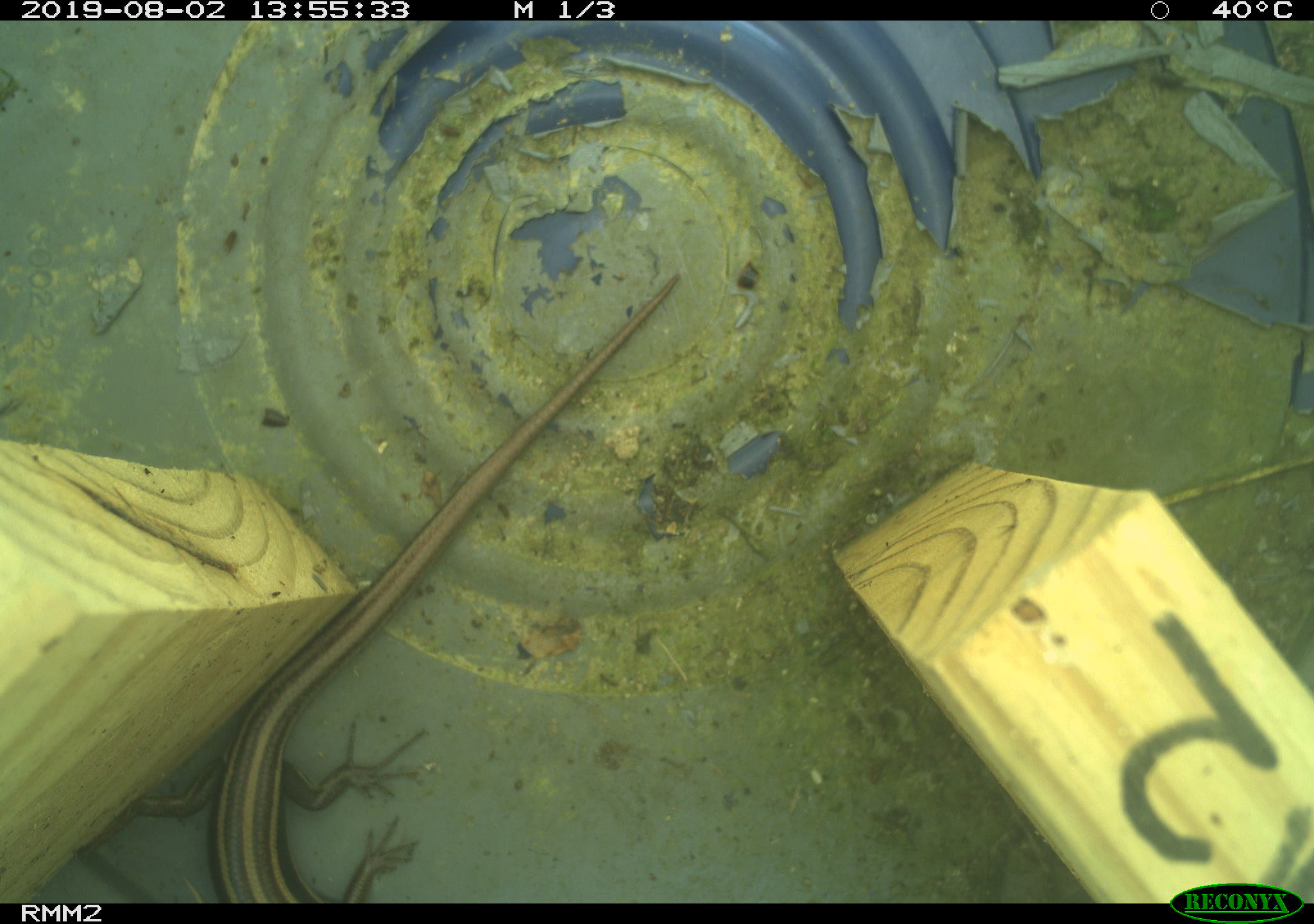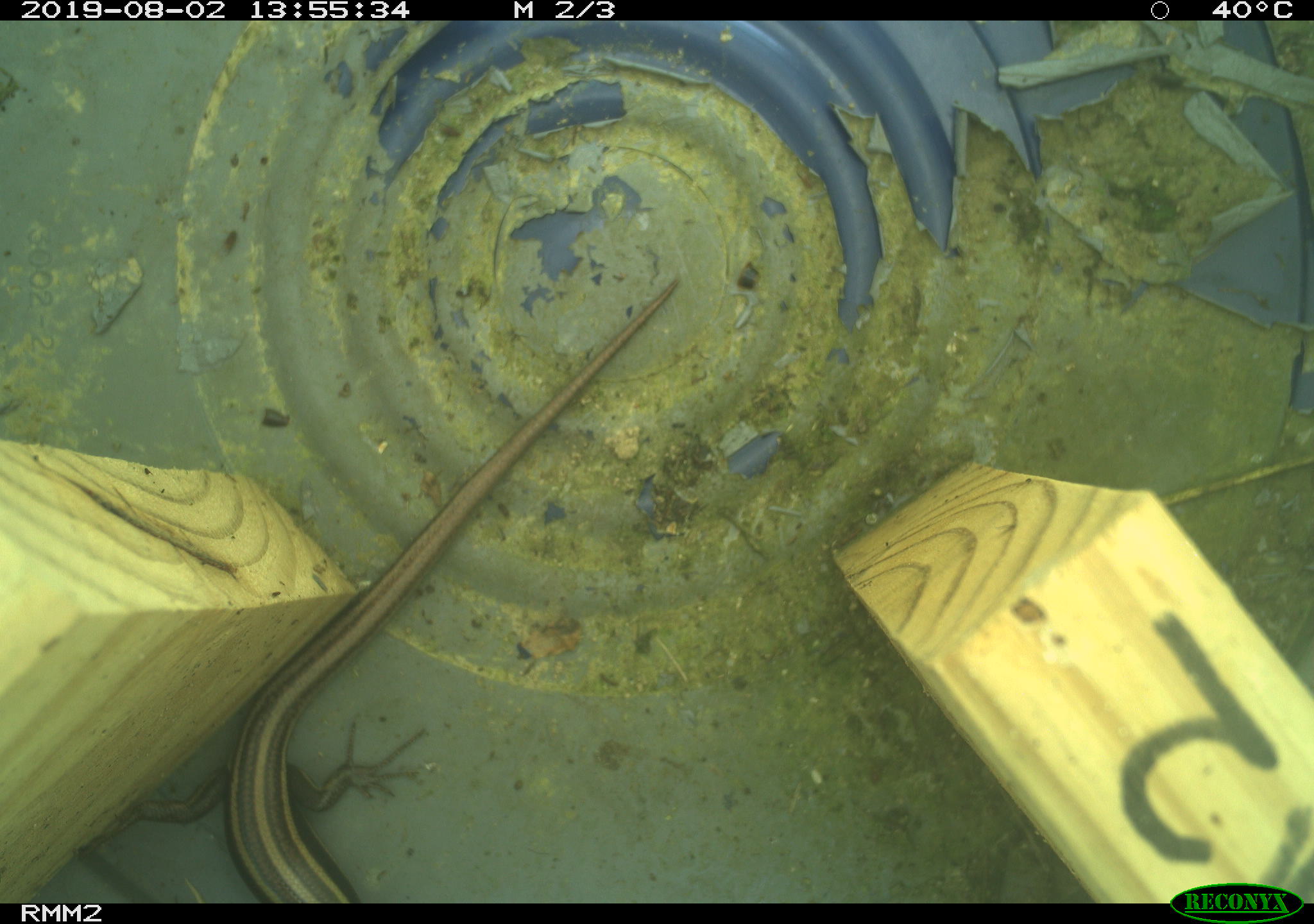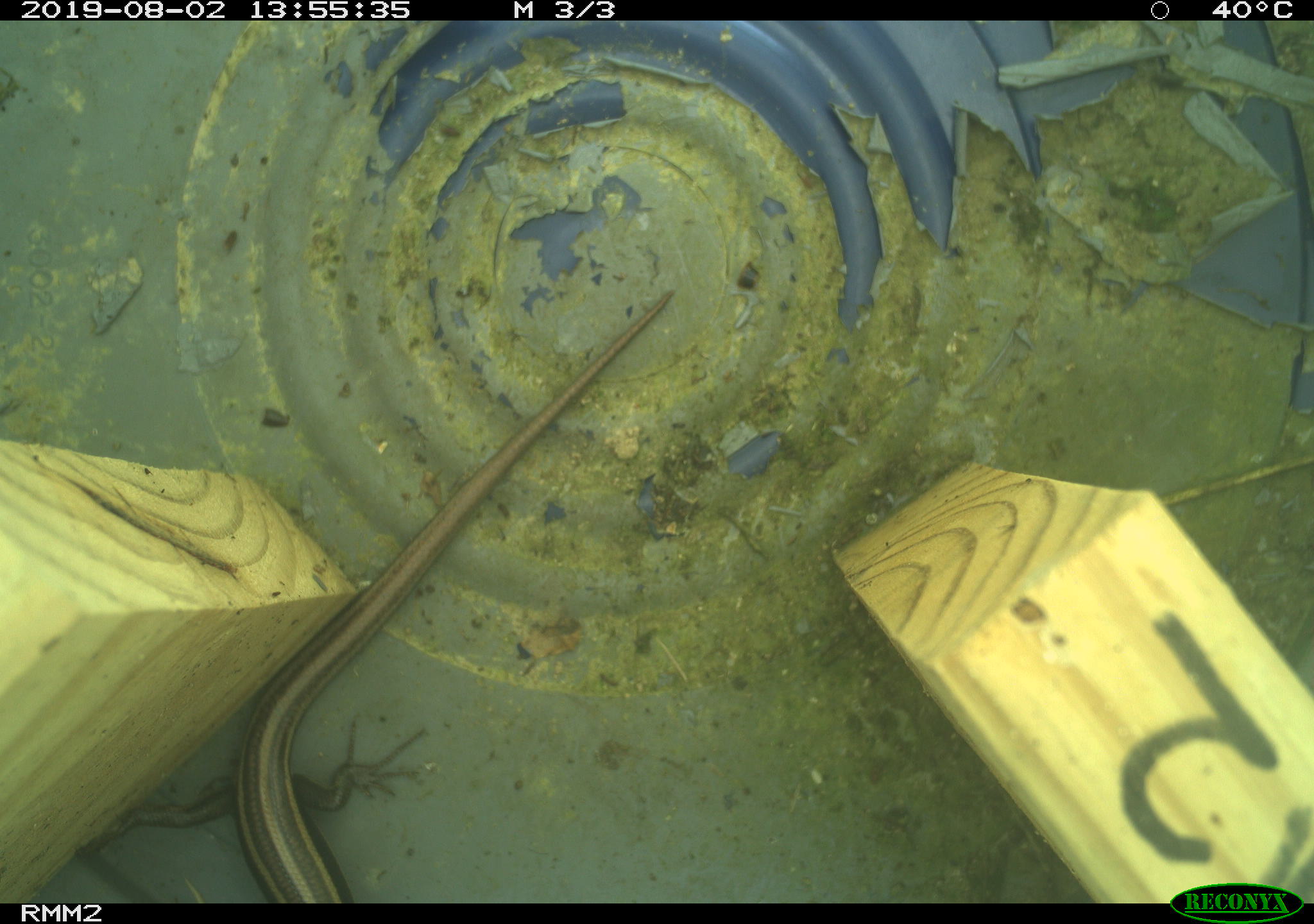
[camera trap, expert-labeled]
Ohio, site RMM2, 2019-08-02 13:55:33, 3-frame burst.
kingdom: Animalia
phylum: Chordata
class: Reptilia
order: Squamata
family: Scincidae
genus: Plestiodon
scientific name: Plestiodon fasciatus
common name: common five-lined skink